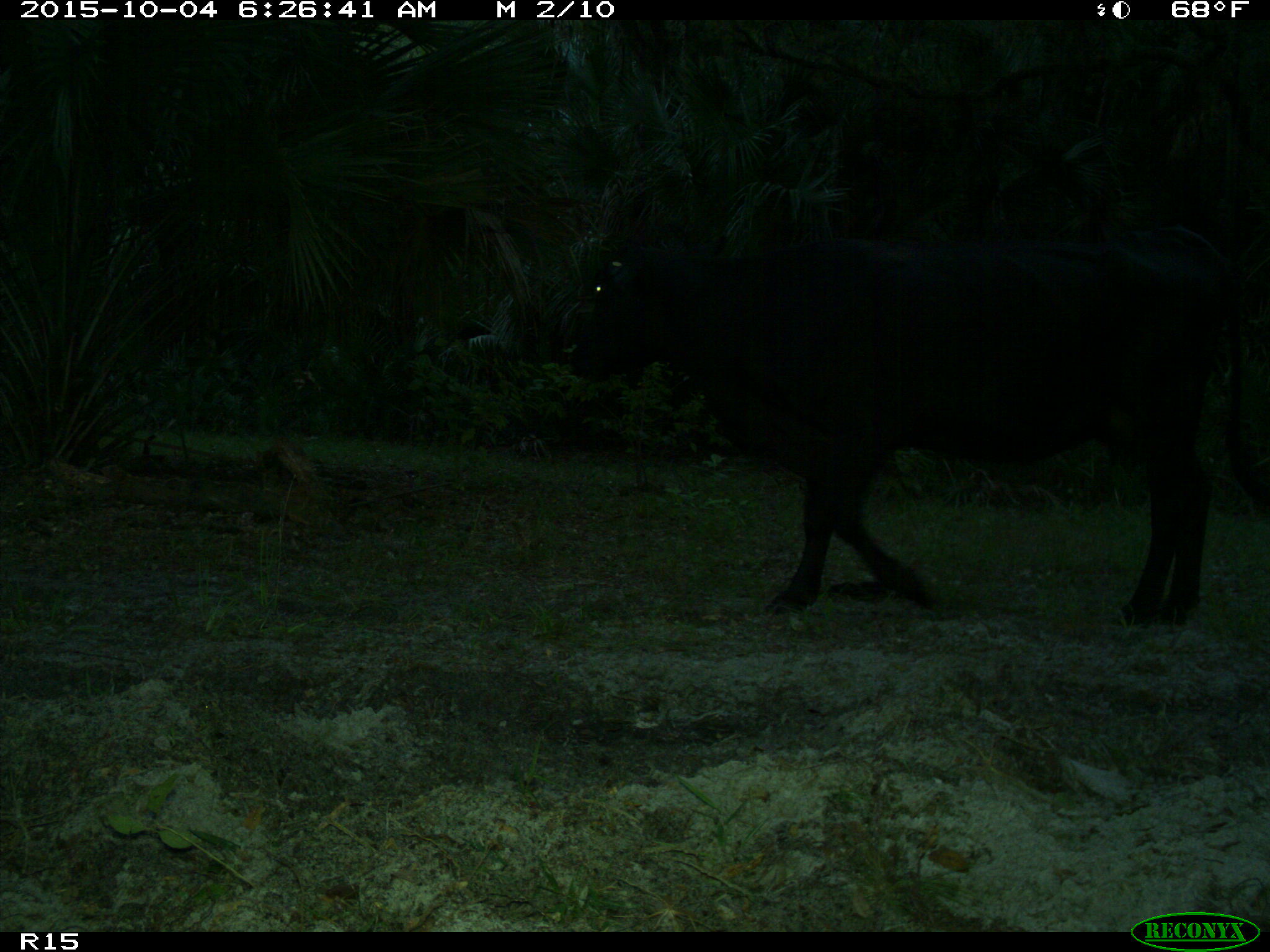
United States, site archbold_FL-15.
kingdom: Animalia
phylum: Chordata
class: Mammalia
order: Artiodactyla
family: Bovidae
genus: Bos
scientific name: Bos taurus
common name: domestic cow